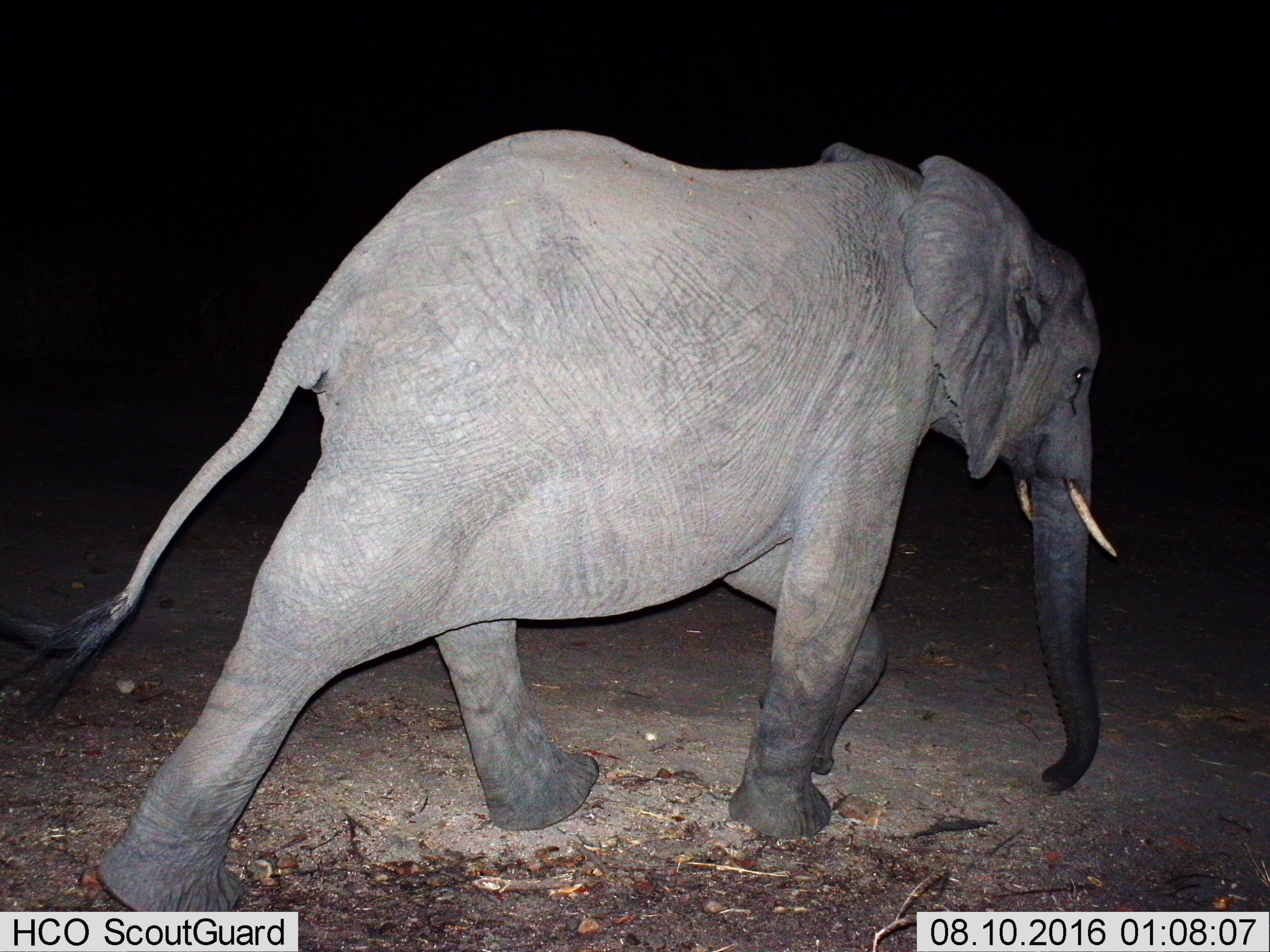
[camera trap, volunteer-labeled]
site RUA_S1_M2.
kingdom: Animalia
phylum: Chordata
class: Mammalia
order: Proboscidea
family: Elephantidae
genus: Loxodonta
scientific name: Loxodonta africana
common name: african bush elephant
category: elephant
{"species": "elephant (african bush elephant) (Loxodonta africana)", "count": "1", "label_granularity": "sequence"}